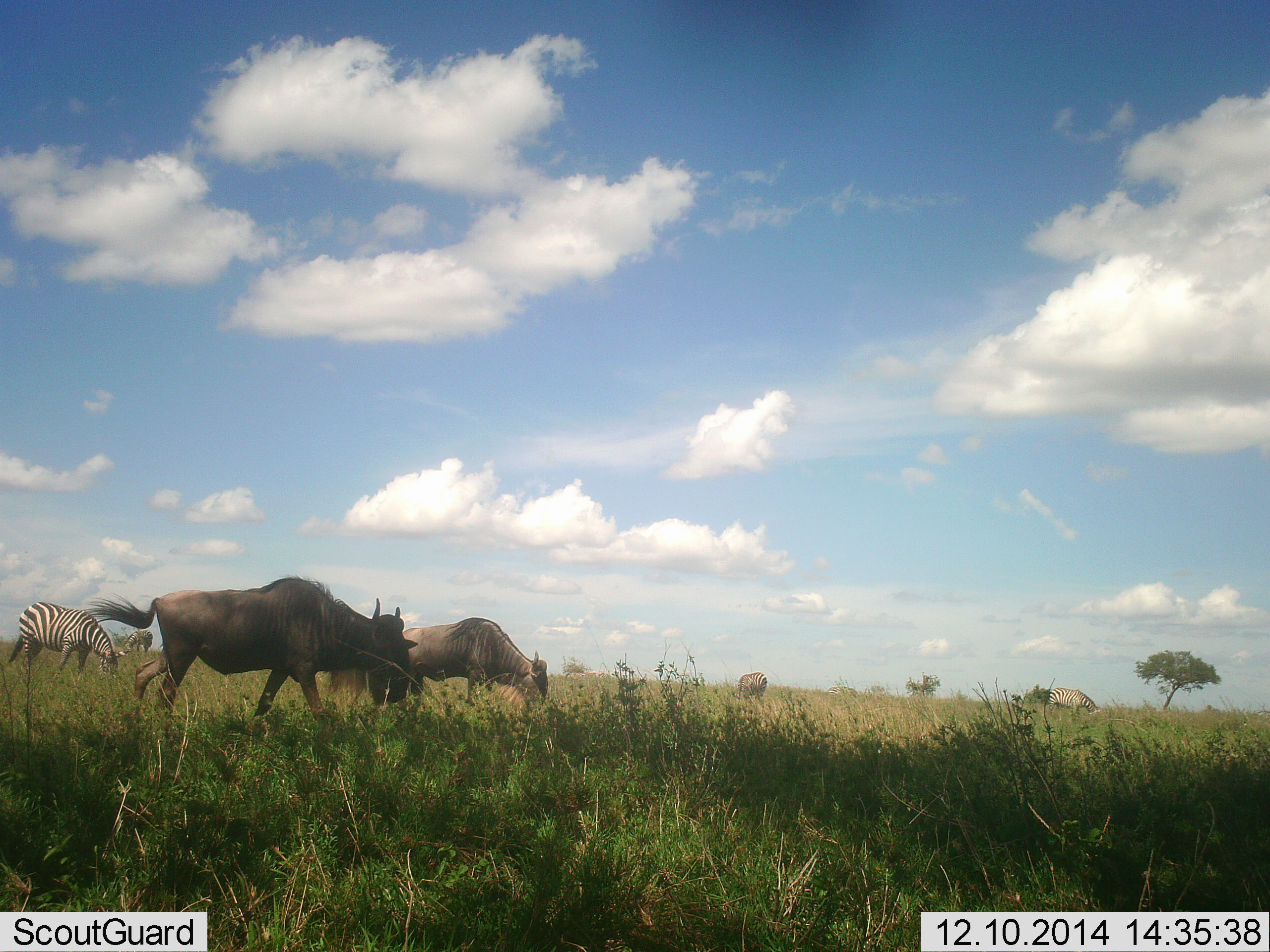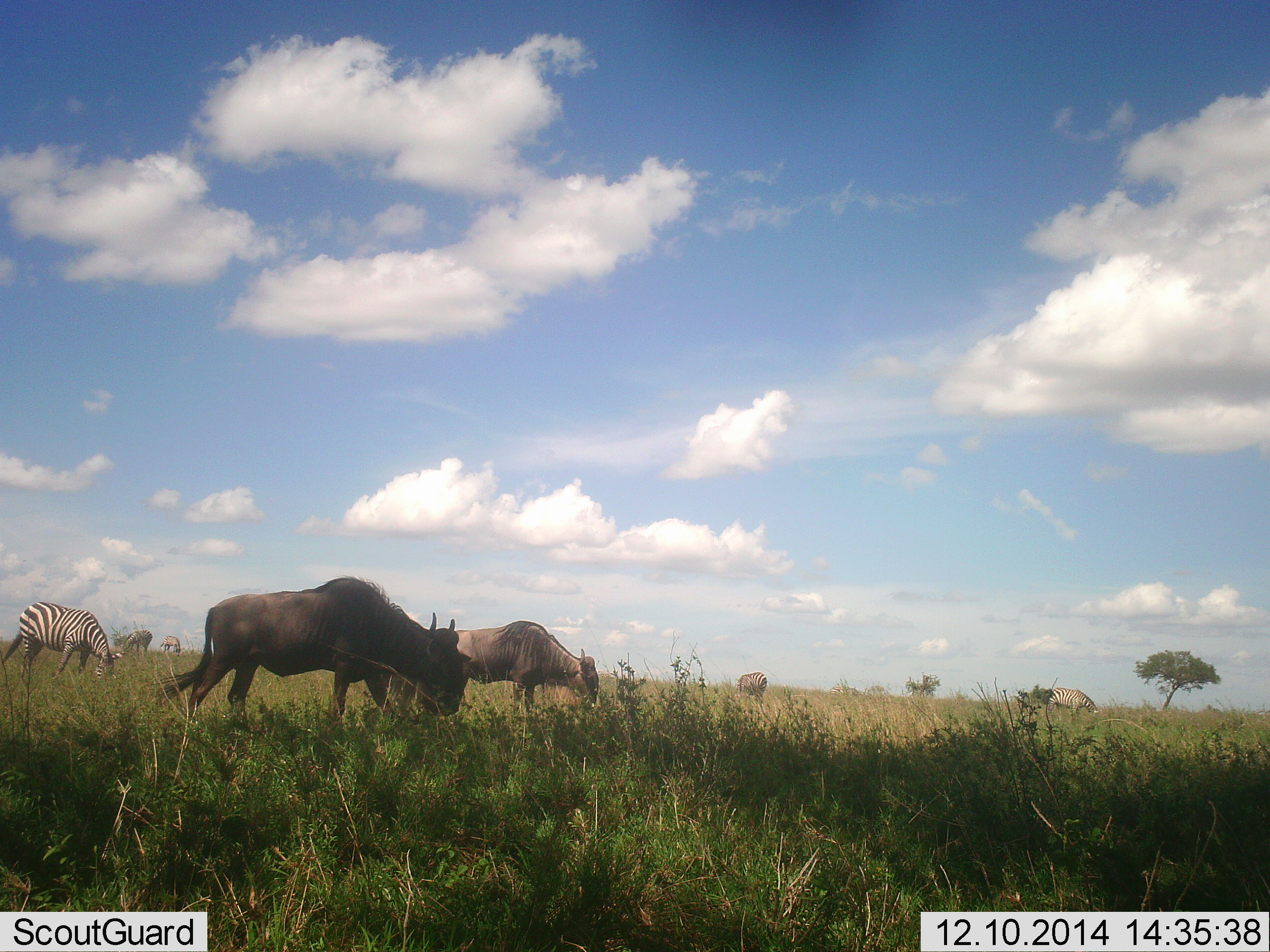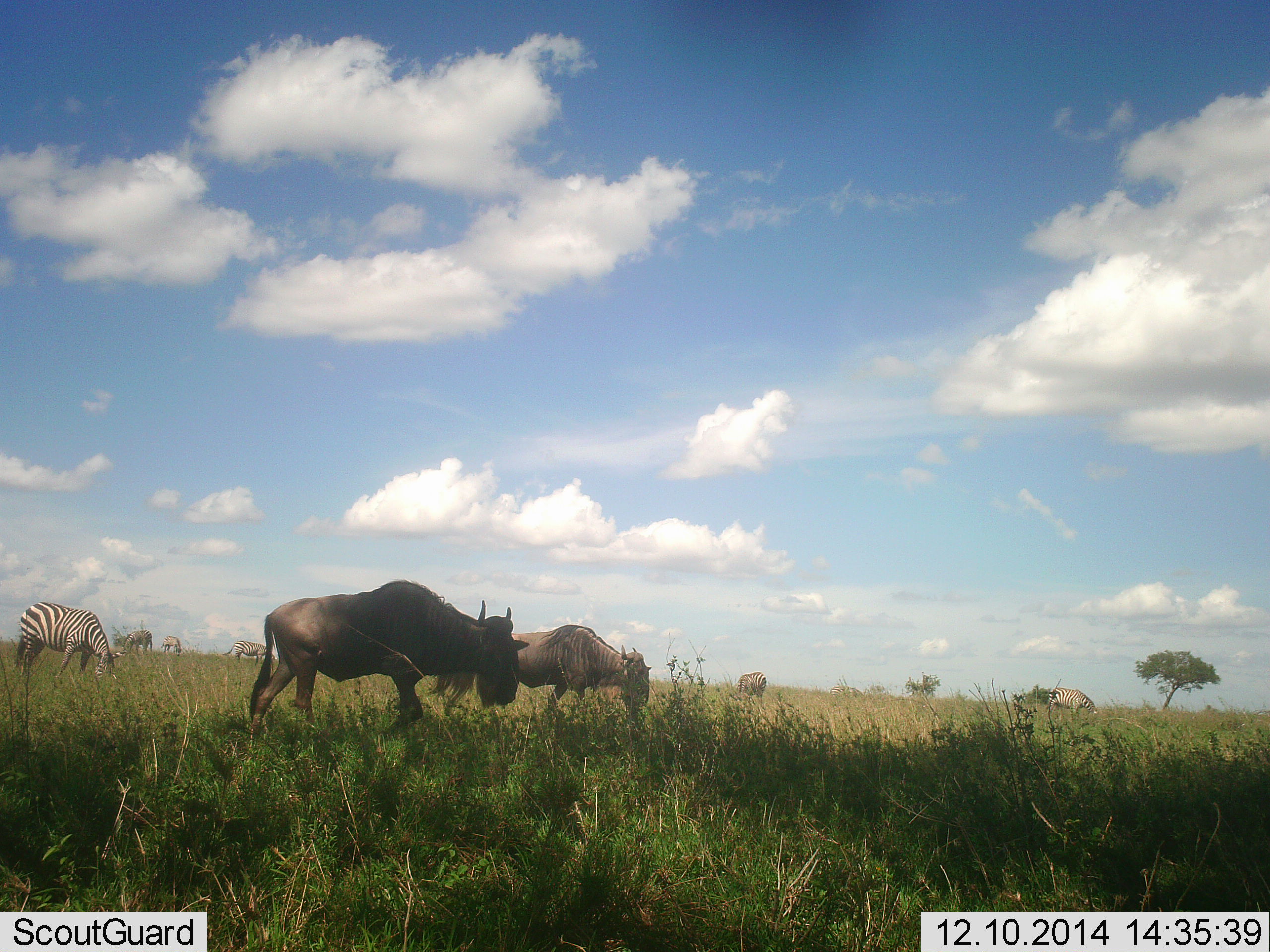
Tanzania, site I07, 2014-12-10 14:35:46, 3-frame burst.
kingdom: Animalia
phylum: Chordata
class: Mammalia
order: Artiodactyla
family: Bovidae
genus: Connochaetes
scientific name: Connochaetes taurinus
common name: blue wildebeest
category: wildebeest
Wildebeest (blue wildebeest) (Connochaetes taurinus), count 2. Behavior (volunteer vote fractions): standing 0%, resting 0%, moving 91%, interacting 0%. Young present (vote fraction): 0%. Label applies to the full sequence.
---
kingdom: Animalia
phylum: Chordata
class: Mammalia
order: Perissodactyla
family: Equidae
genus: Equus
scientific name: Equus quagga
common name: plains zebra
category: zebra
Zebra (plains zebra) (Equus quagga), count 6. Behavior (volunteer vote fractions): standing 30%, resting 0%, moving 10%, interacting 0%. Young present (vote fraction): 0%. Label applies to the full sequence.